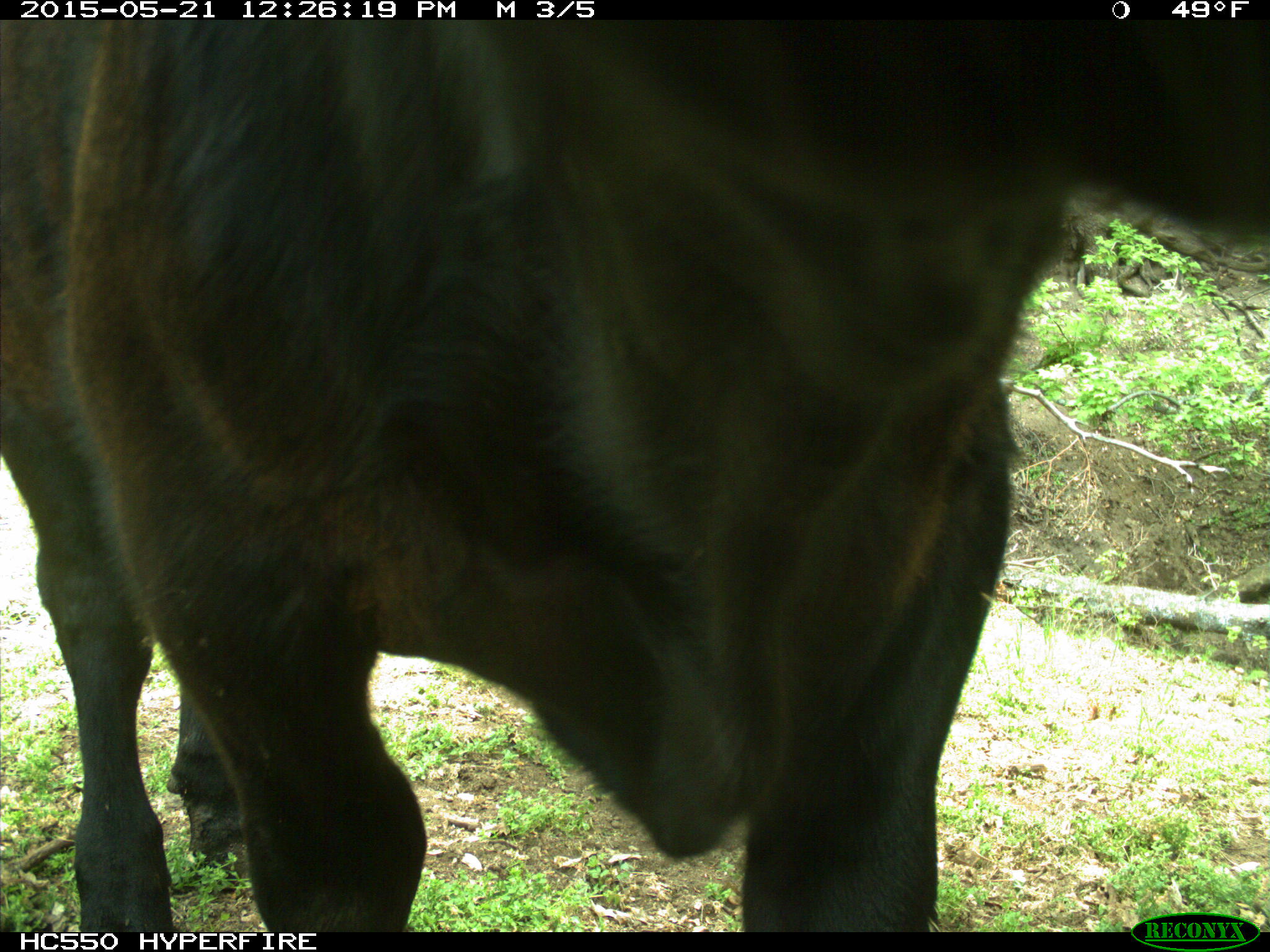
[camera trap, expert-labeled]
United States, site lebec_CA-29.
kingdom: Animalia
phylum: Chordata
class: Mammalia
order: Artiodactyla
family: Bovidae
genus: Bos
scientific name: Bos taurus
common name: domestic cow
Bos taurus (domestic cow).